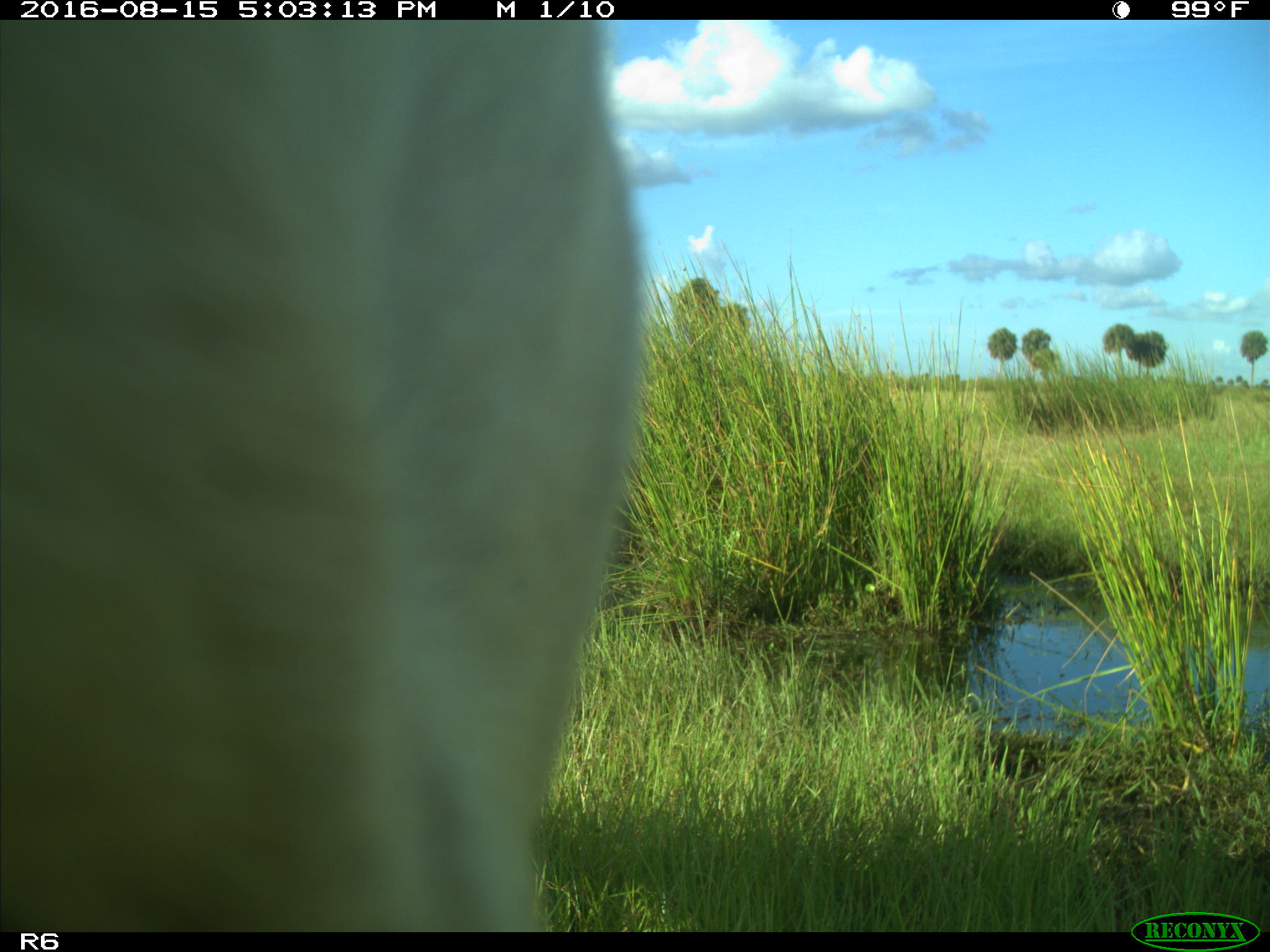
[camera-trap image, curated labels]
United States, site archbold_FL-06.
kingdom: Animalia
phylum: Chordata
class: Mammalia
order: Artiodactyla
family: Bovidae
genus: Bos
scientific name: Bos taurus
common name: domestic cow